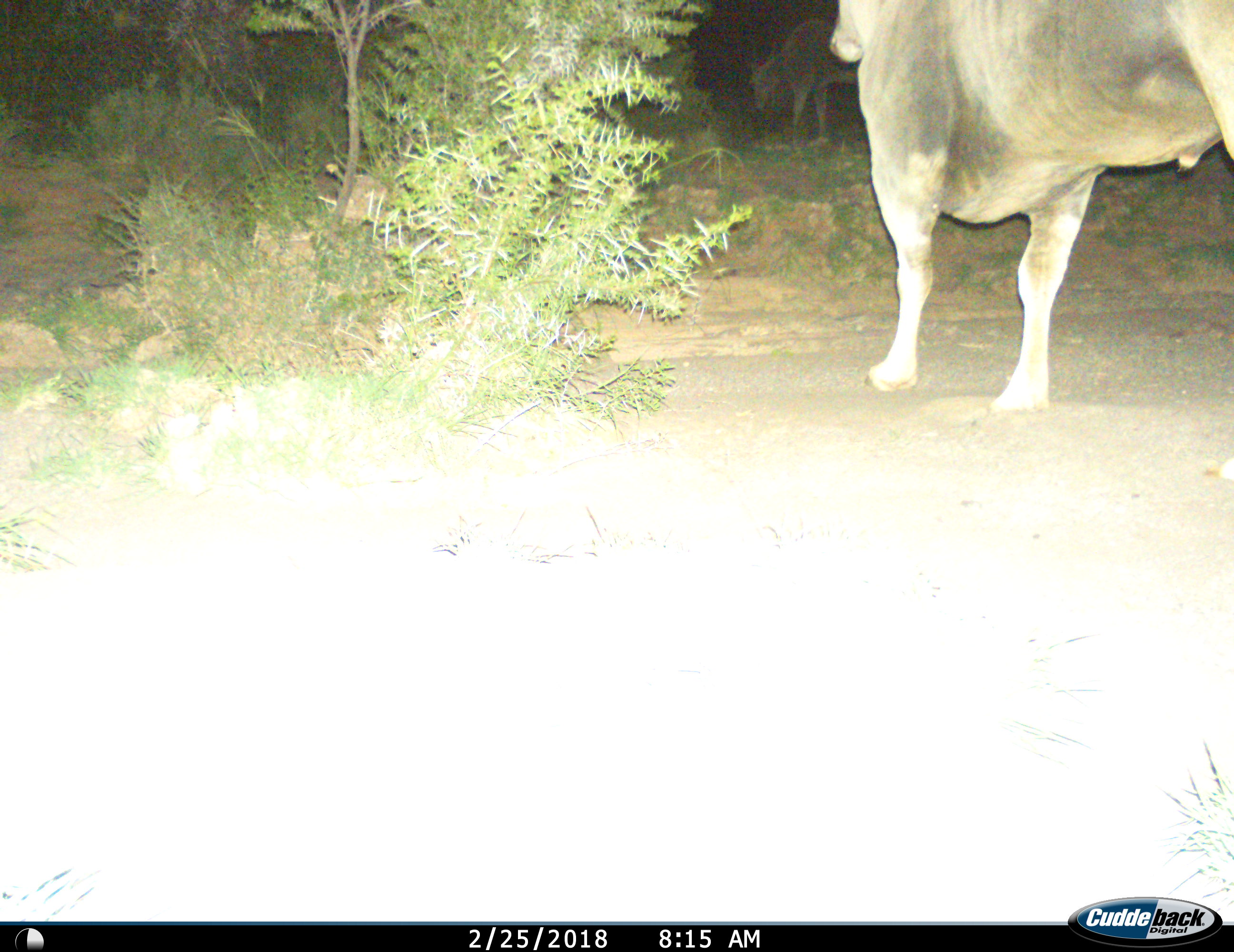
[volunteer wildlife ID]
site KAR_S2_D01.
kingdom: Animalia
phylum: Chordata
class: Mammalia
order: Artiodactyla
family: Bovidae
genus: Tragelaphus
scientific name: Tragelaphus oryx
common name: eland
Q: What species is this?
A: Eland (Tragelaphus oryx).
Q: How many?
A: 2.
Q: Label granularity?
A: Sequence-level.